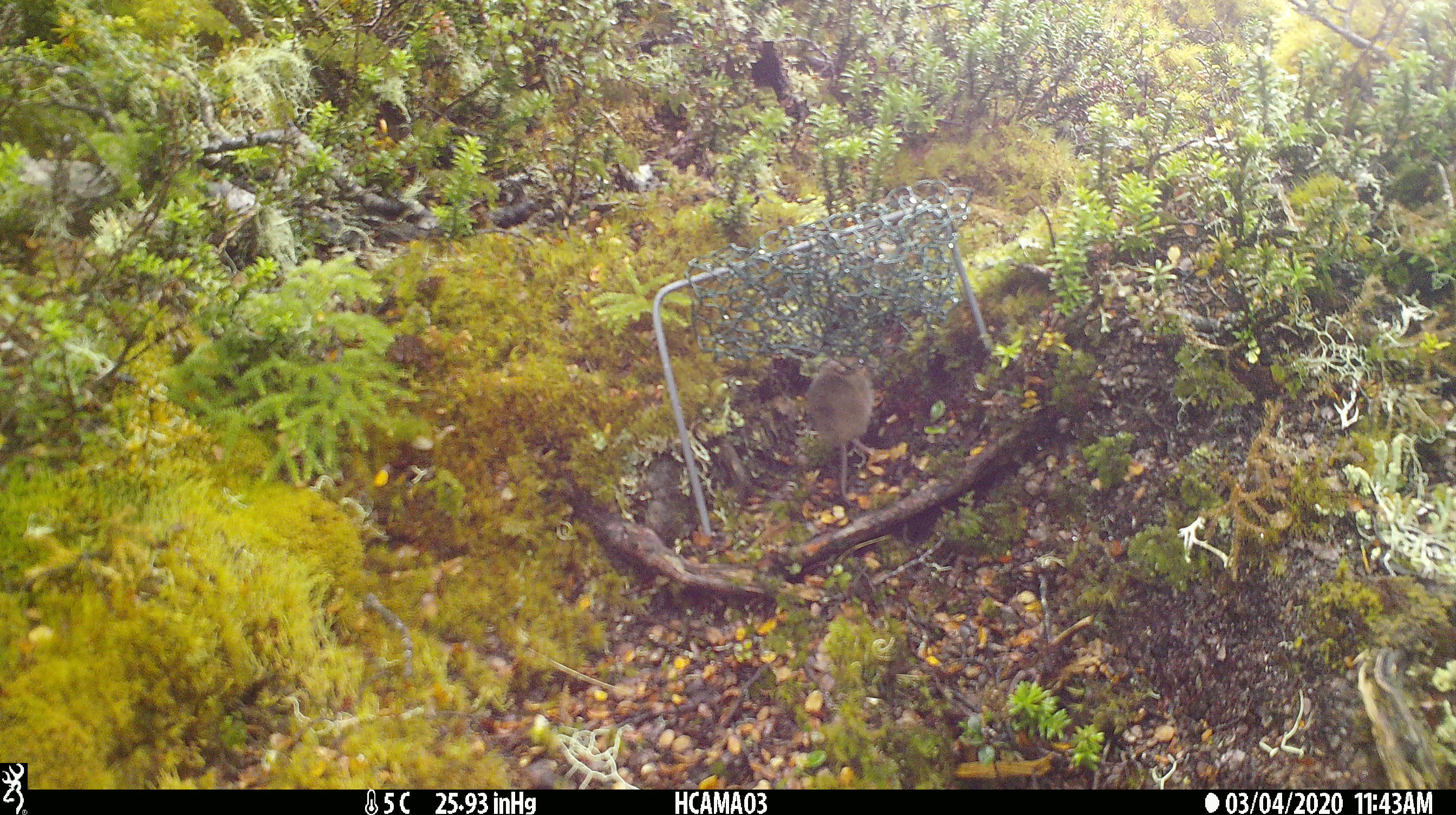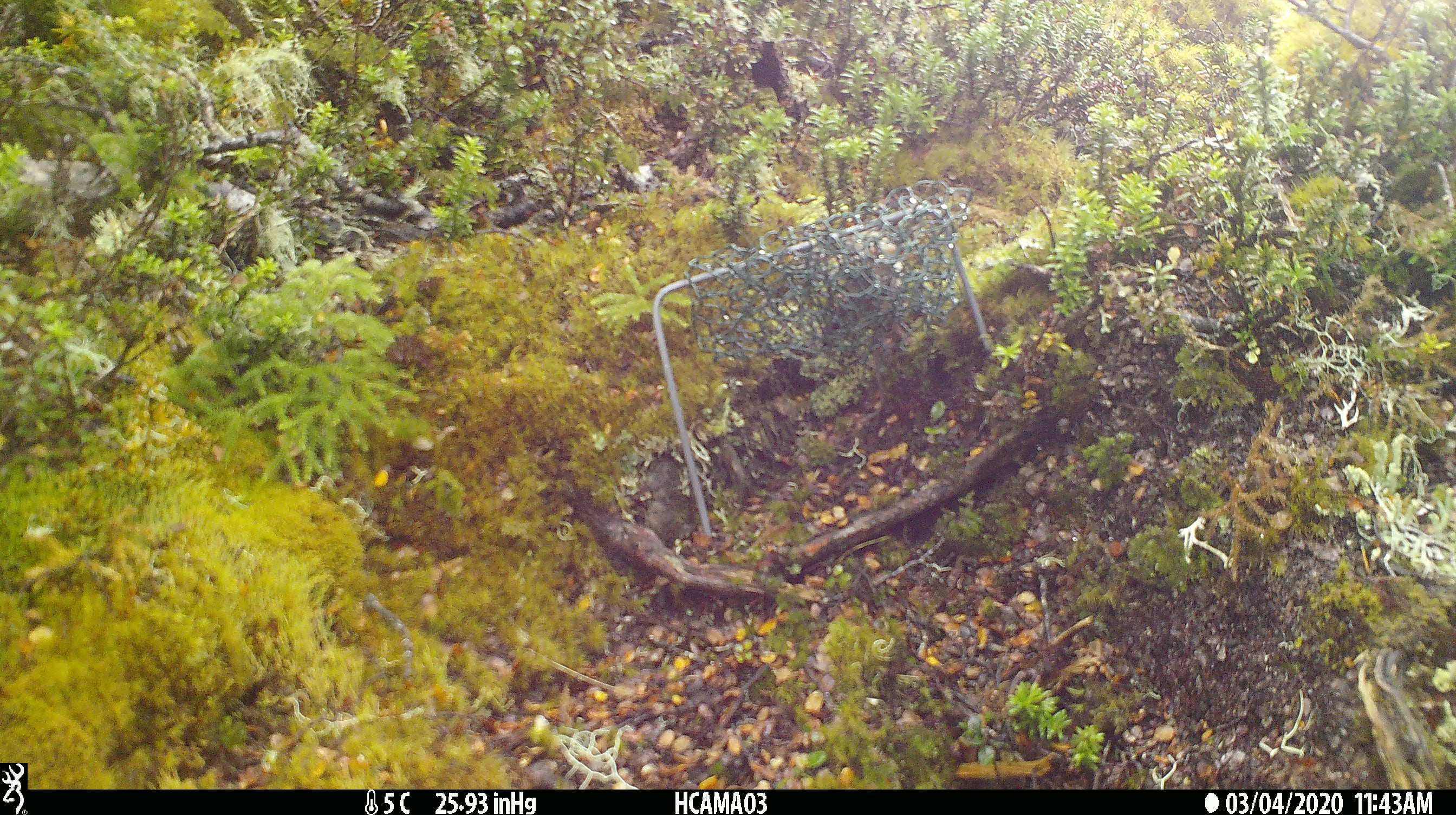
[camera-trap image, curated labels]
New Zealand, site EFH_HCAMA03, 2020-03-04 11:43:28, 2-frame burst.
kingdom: Animalia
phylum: Chordata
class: Mammalia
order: Rodentia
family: Muridae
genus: Mus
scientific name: Mus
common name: mouse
Mouse (Mus).